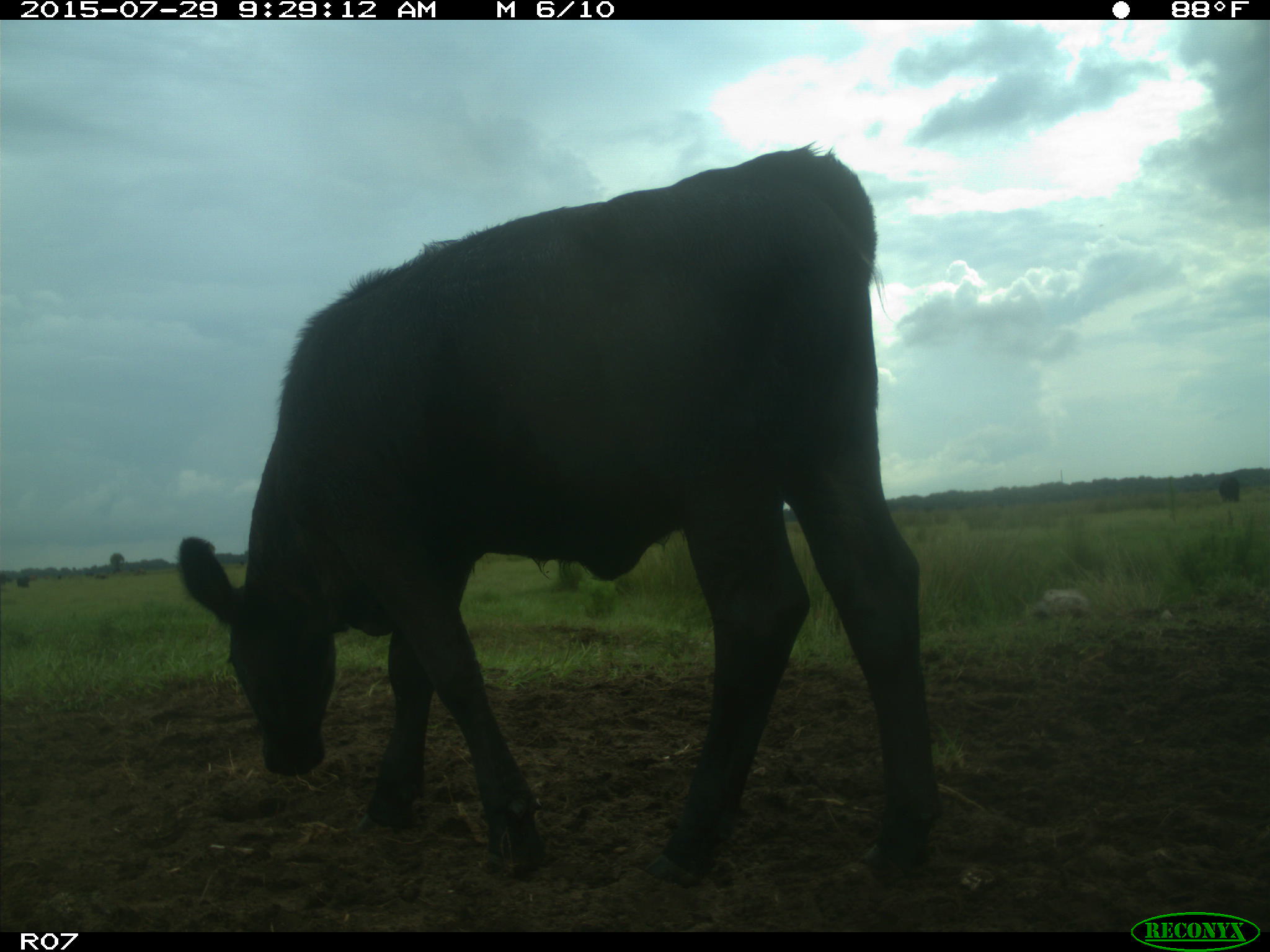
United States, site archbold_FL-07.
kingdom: Animalia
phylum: Chordata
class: Mammalia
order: Artiodactyla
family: Bovidae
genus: Bos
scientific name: Bos taurus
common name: domestic cow